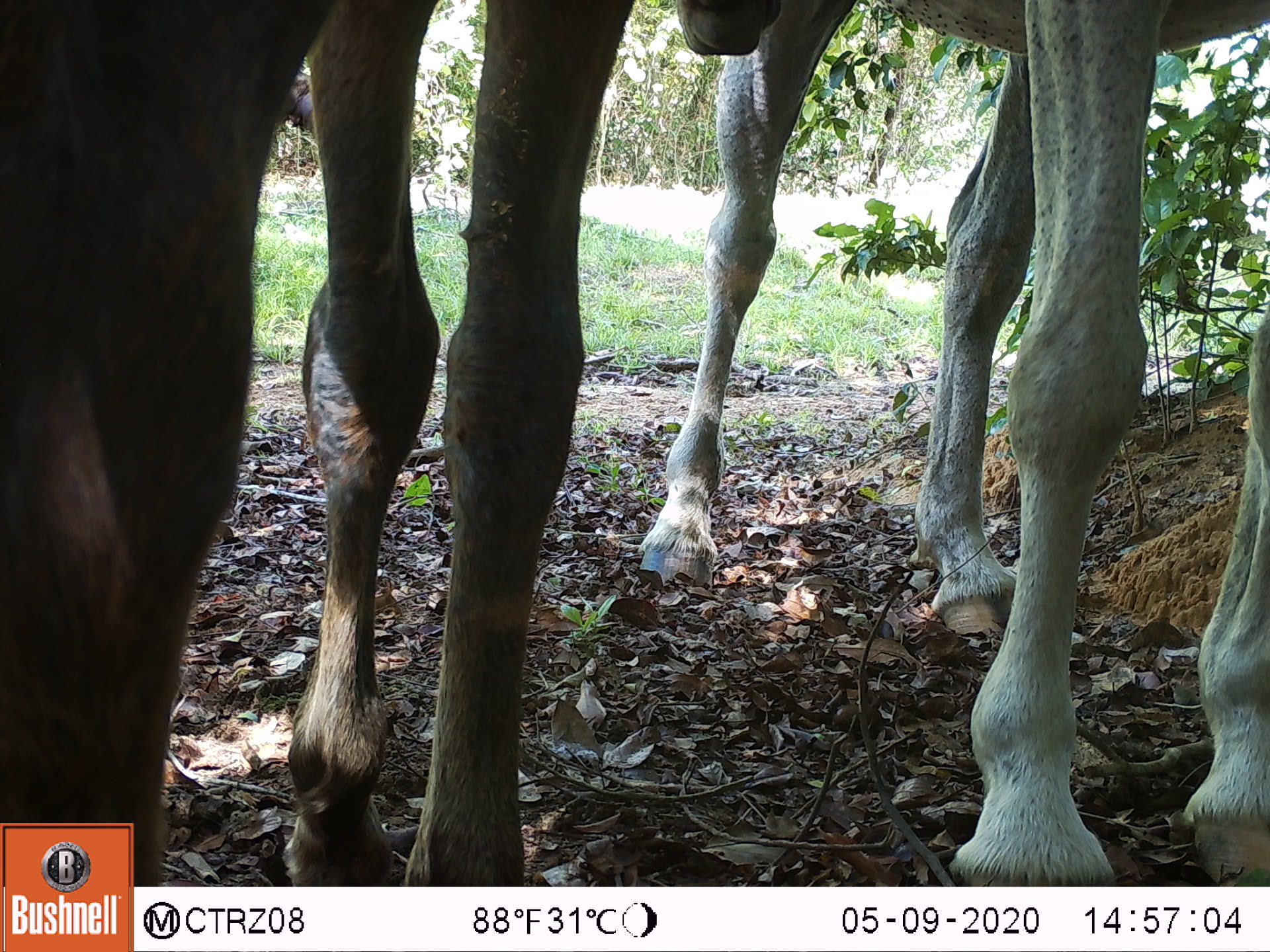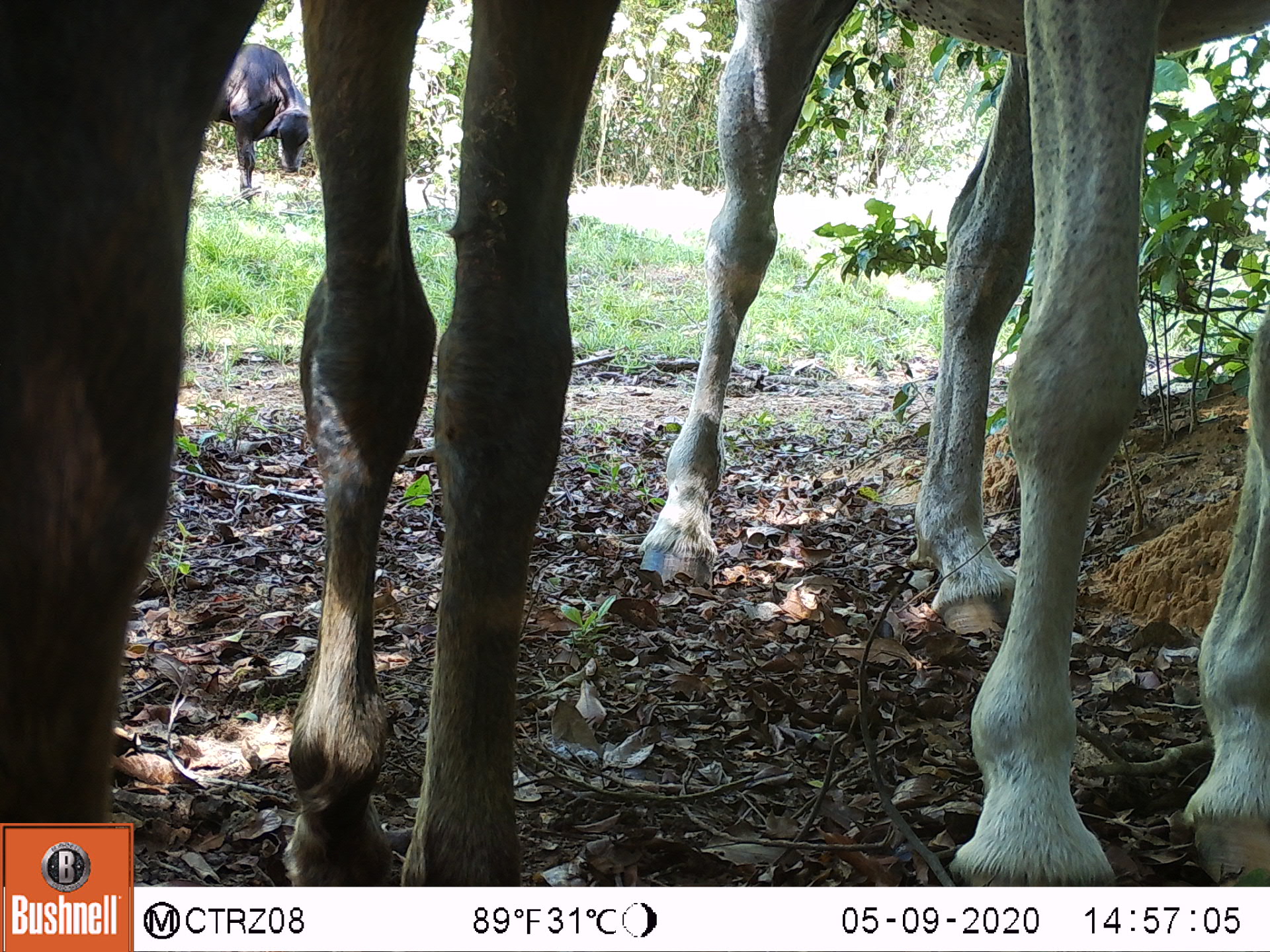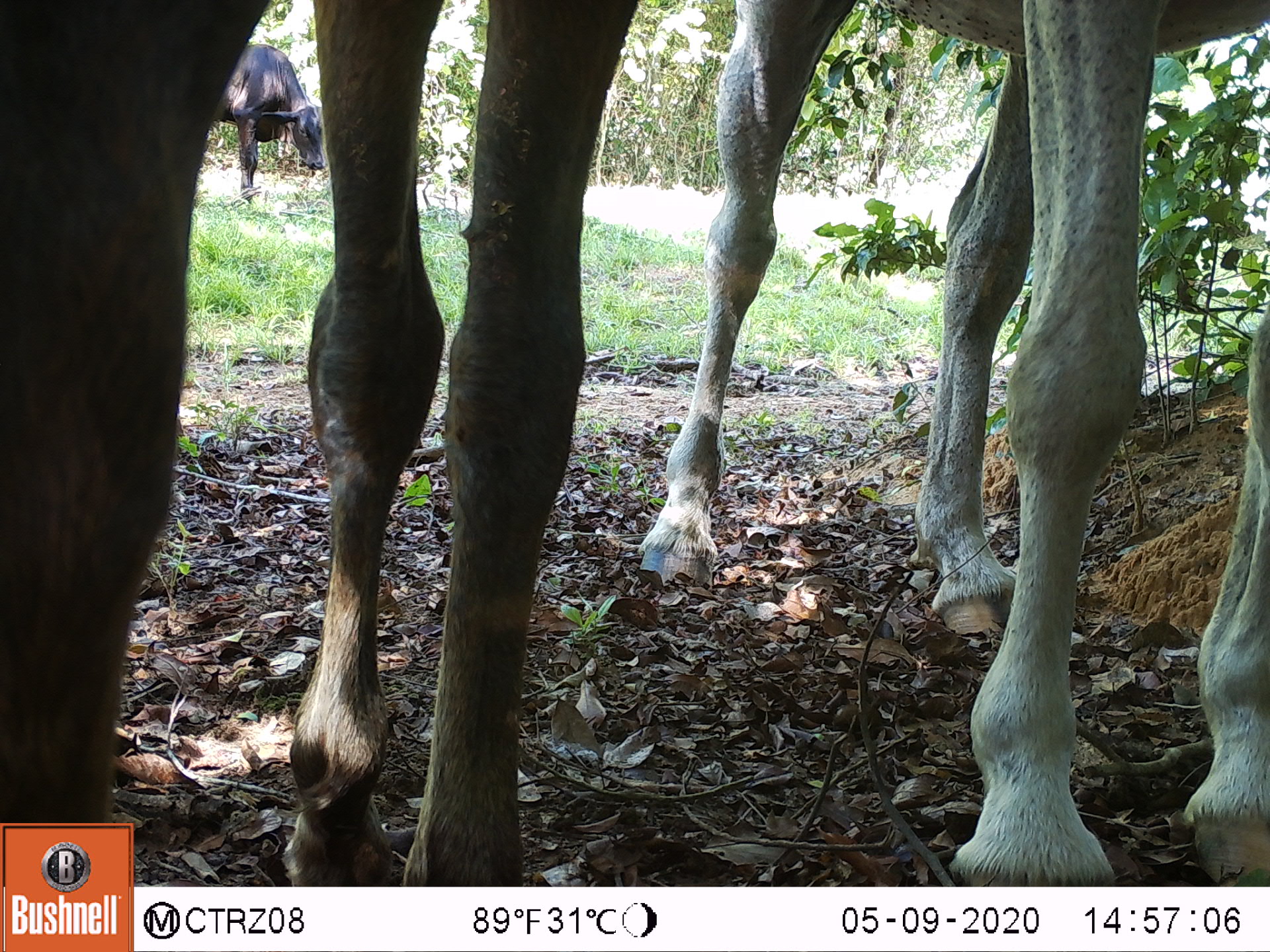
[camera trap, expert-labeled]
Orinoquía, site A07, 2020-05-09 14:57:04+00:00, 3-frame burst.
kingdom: Animalia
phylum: Chordata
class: Mammalia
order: Perissodactyla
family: Equidae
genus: Equus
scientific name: Equus caballus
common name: domestic horse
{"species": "domestic horse (Equus caballus)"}